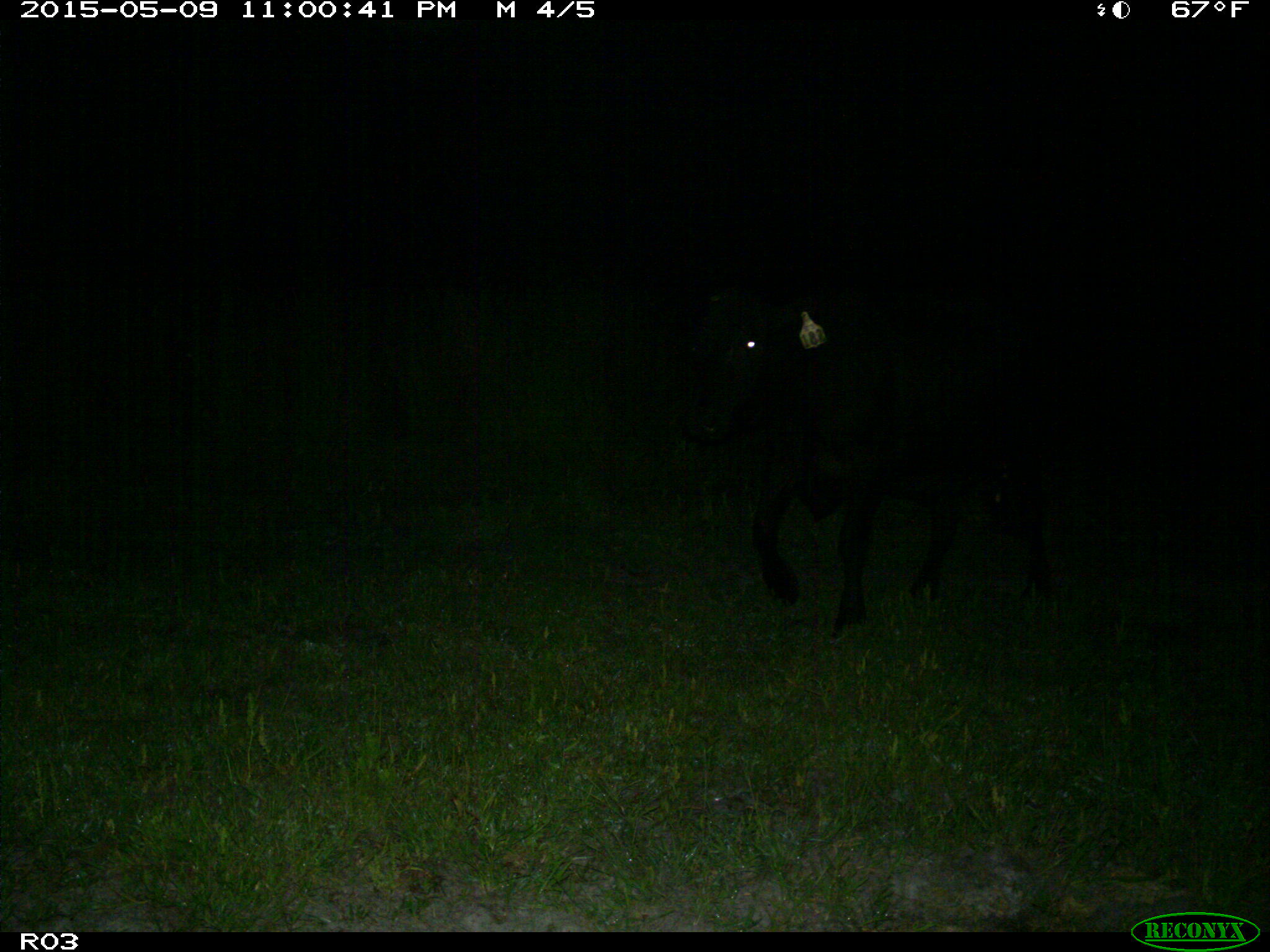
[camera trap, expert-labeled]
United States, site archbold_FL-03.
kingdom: Animalia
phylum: Chordata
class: Mammalia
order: Artiodactyla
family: Bovidae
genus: Bos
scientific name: Bos taurus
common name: domestic cow